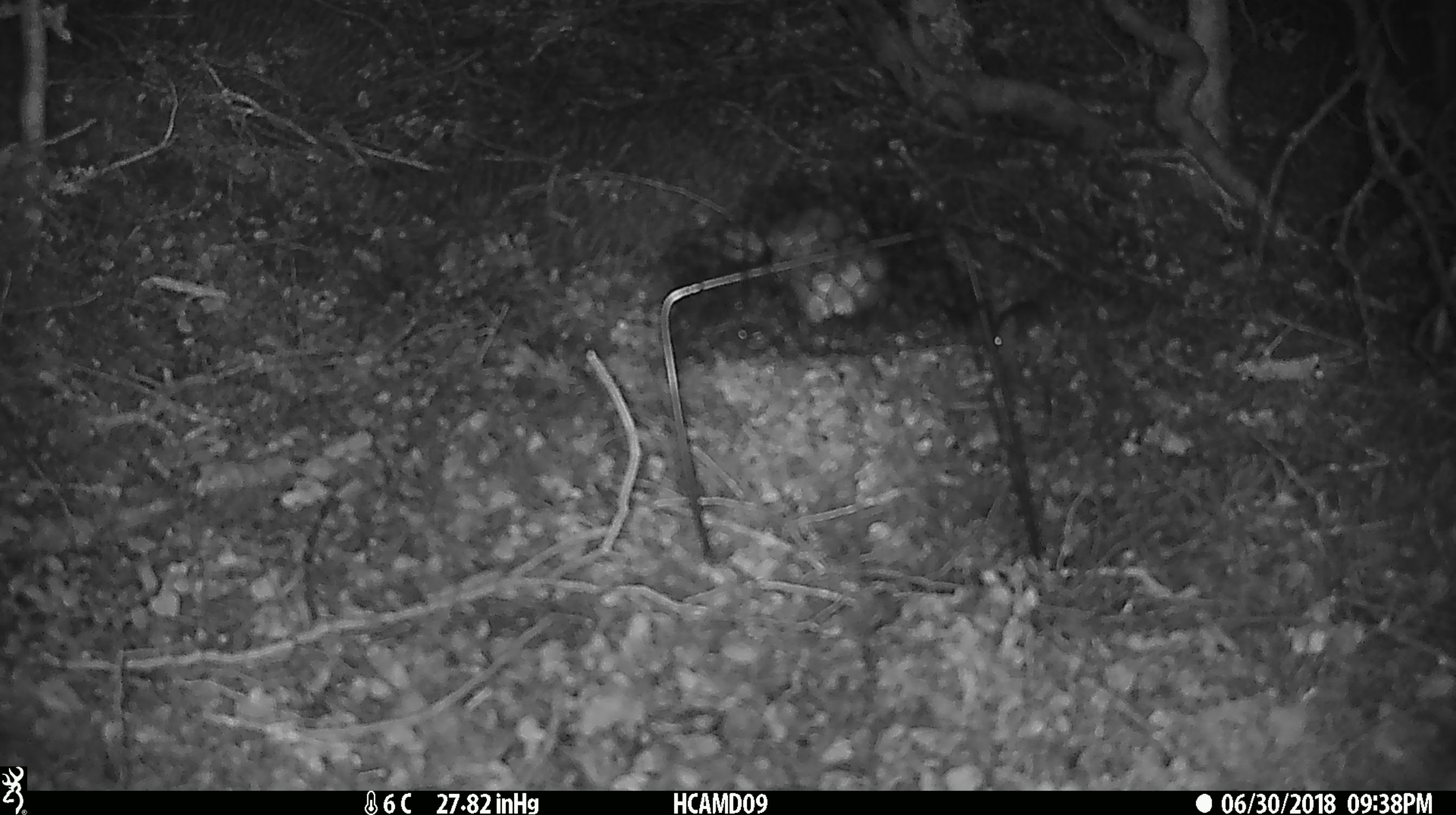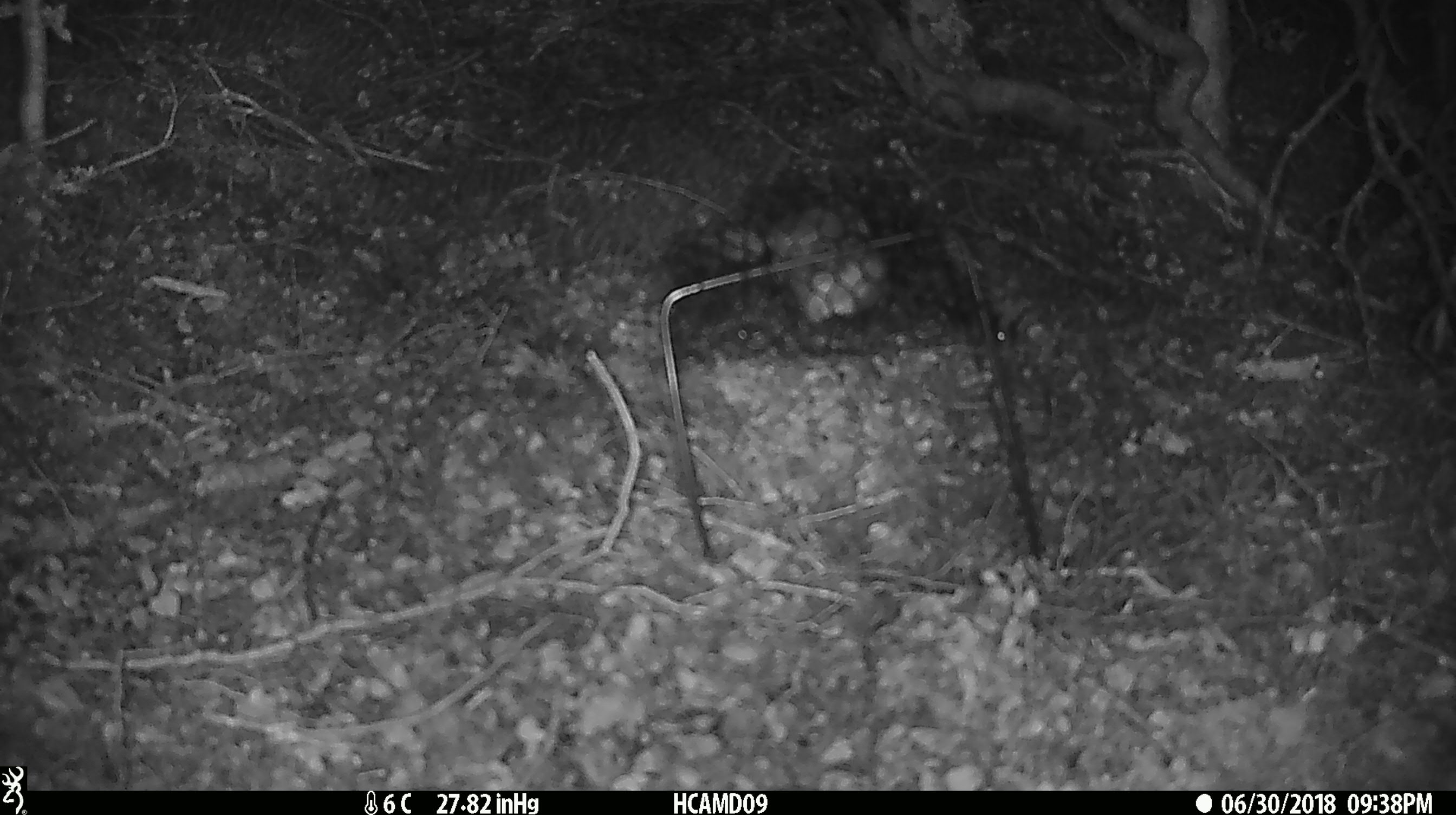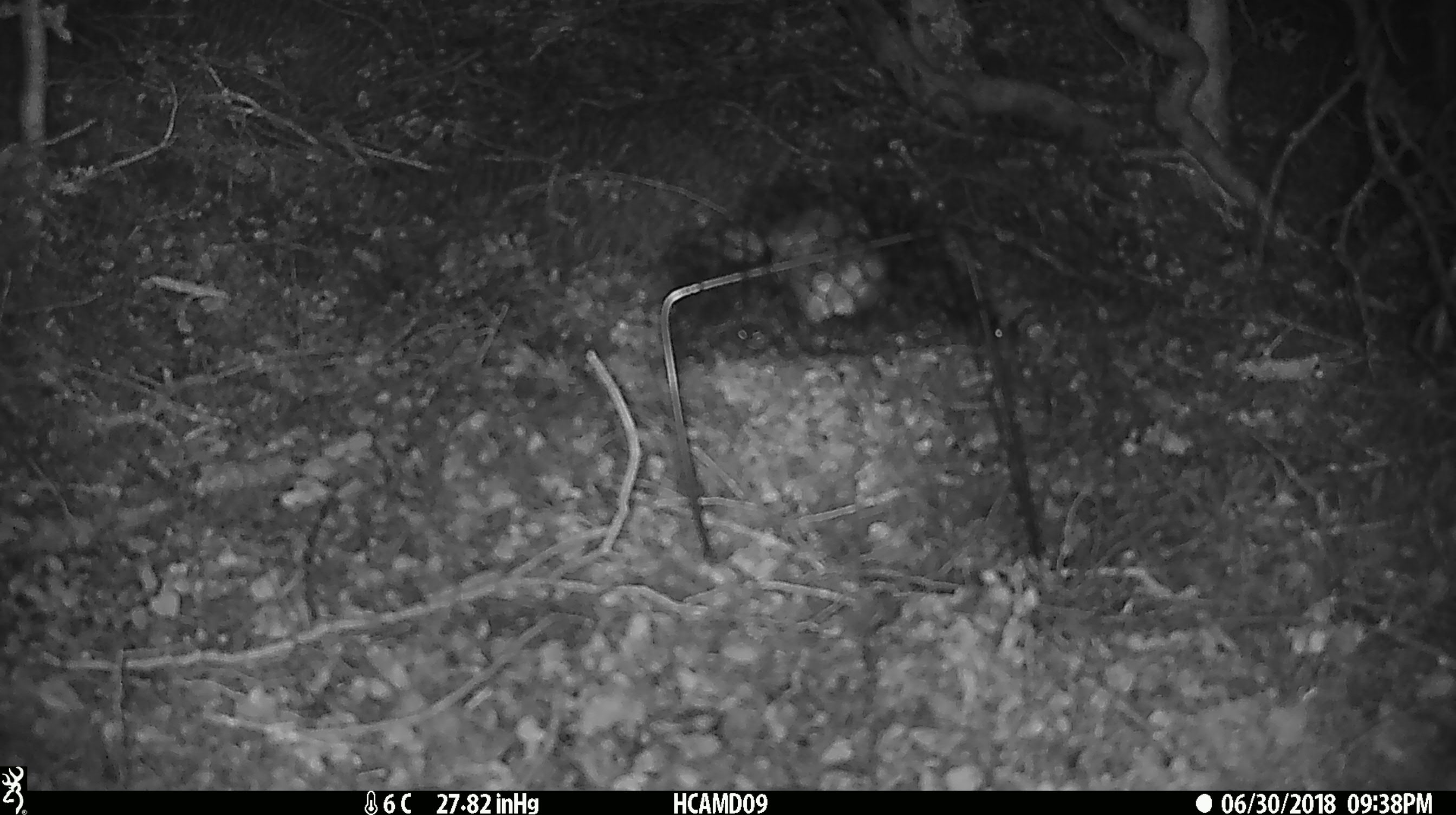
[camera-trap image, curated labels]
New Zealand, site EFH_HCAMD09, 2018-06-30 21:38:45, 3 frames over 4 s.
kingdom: Animalia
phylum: Chordata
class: Mammalia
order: Rodentia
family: Muridae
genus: Mus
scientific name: Mus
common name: mouse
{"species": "mouse (Mus)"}